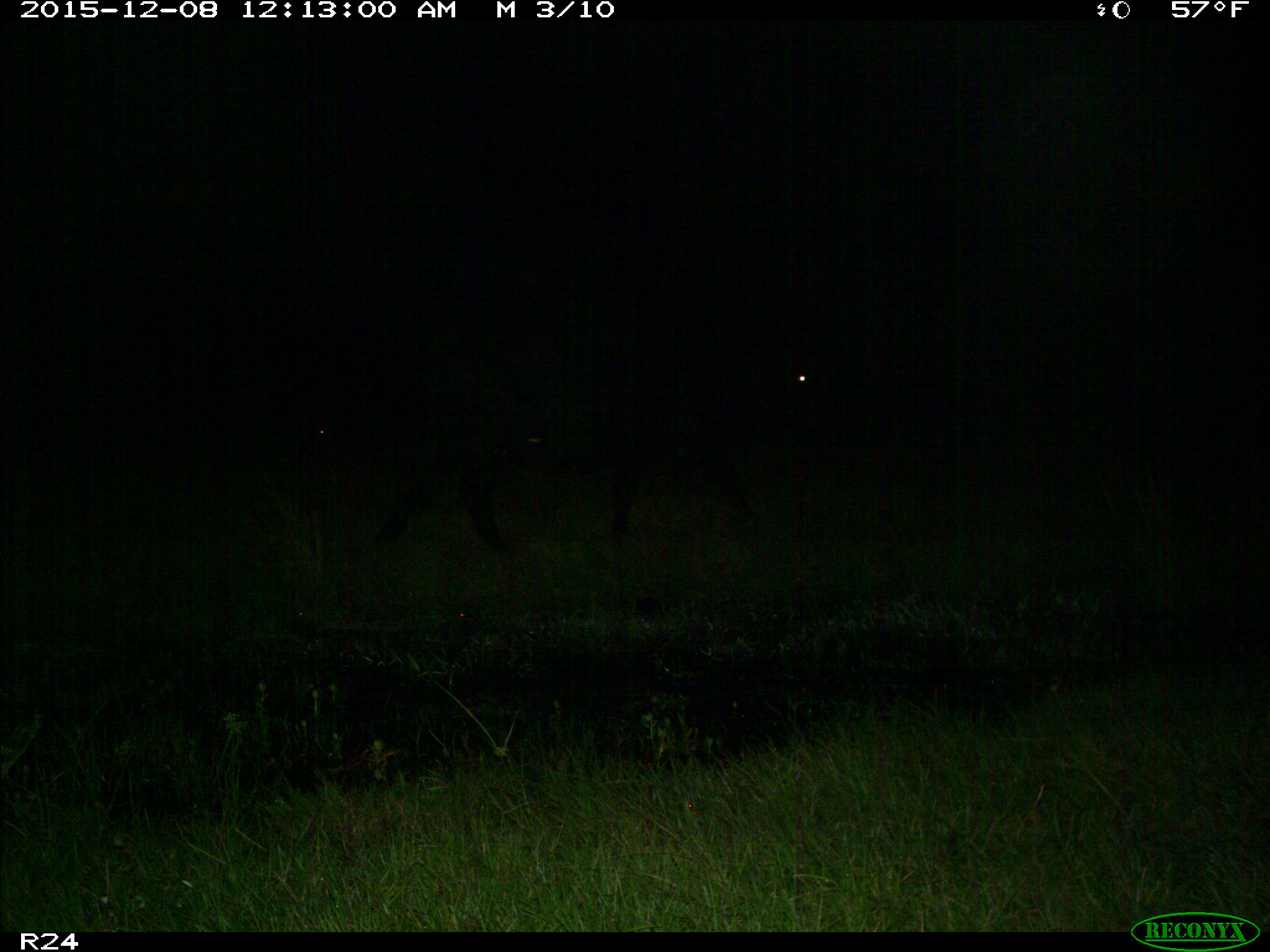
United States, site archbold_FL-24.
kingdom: Animalia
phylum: Chordata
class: Mammalia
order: Artiodactyla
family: Bovidae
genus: Bos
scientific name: Bos taurus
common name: domestic cow